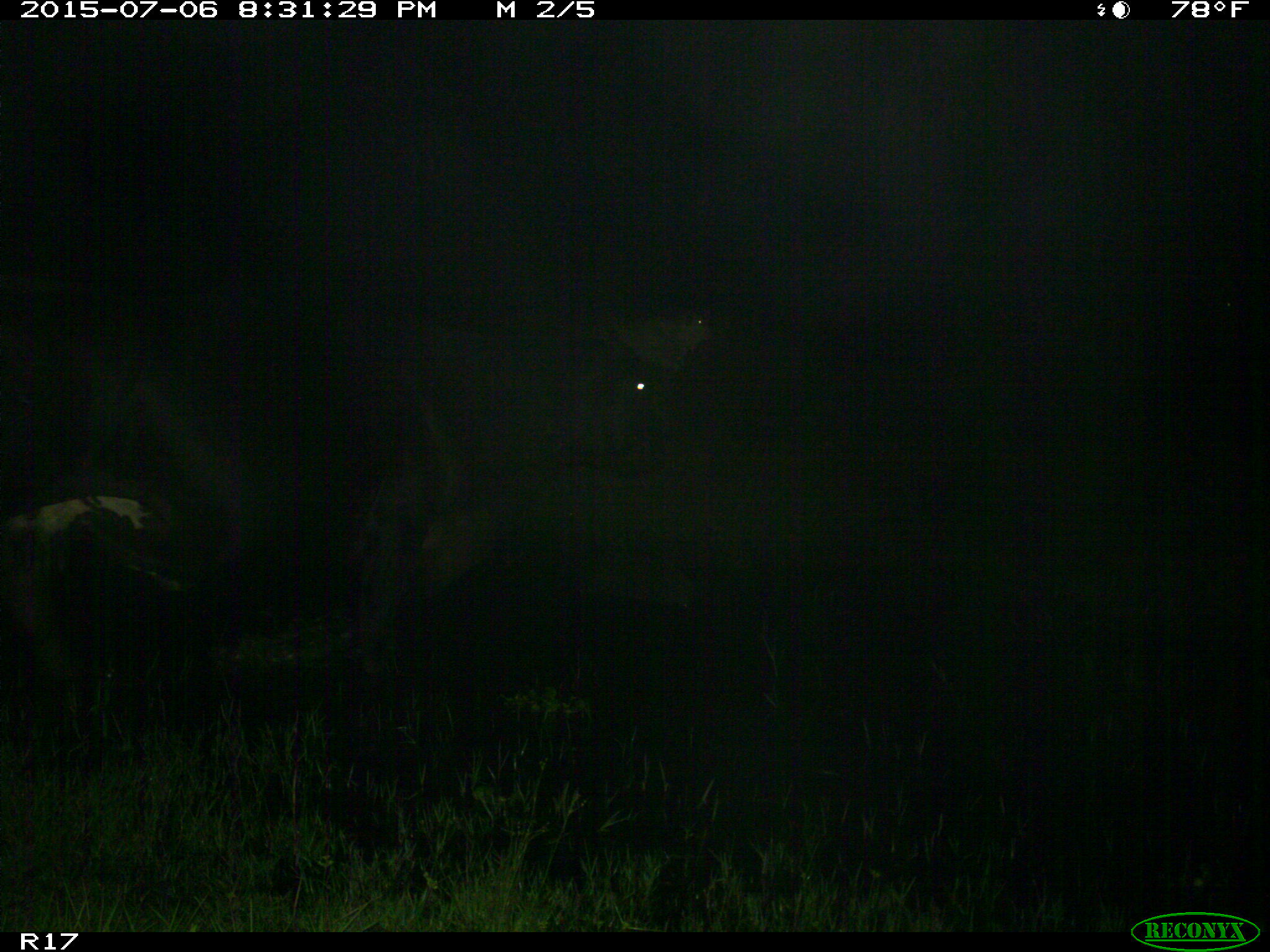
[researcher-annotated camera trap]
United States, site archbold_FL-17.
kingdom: Animalia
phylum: Chordata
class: Mammalia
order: Artiodactyla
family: Bovidae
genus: Bos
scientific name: Bos taurus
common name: domestic cow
Bos taurus (domestic cow).